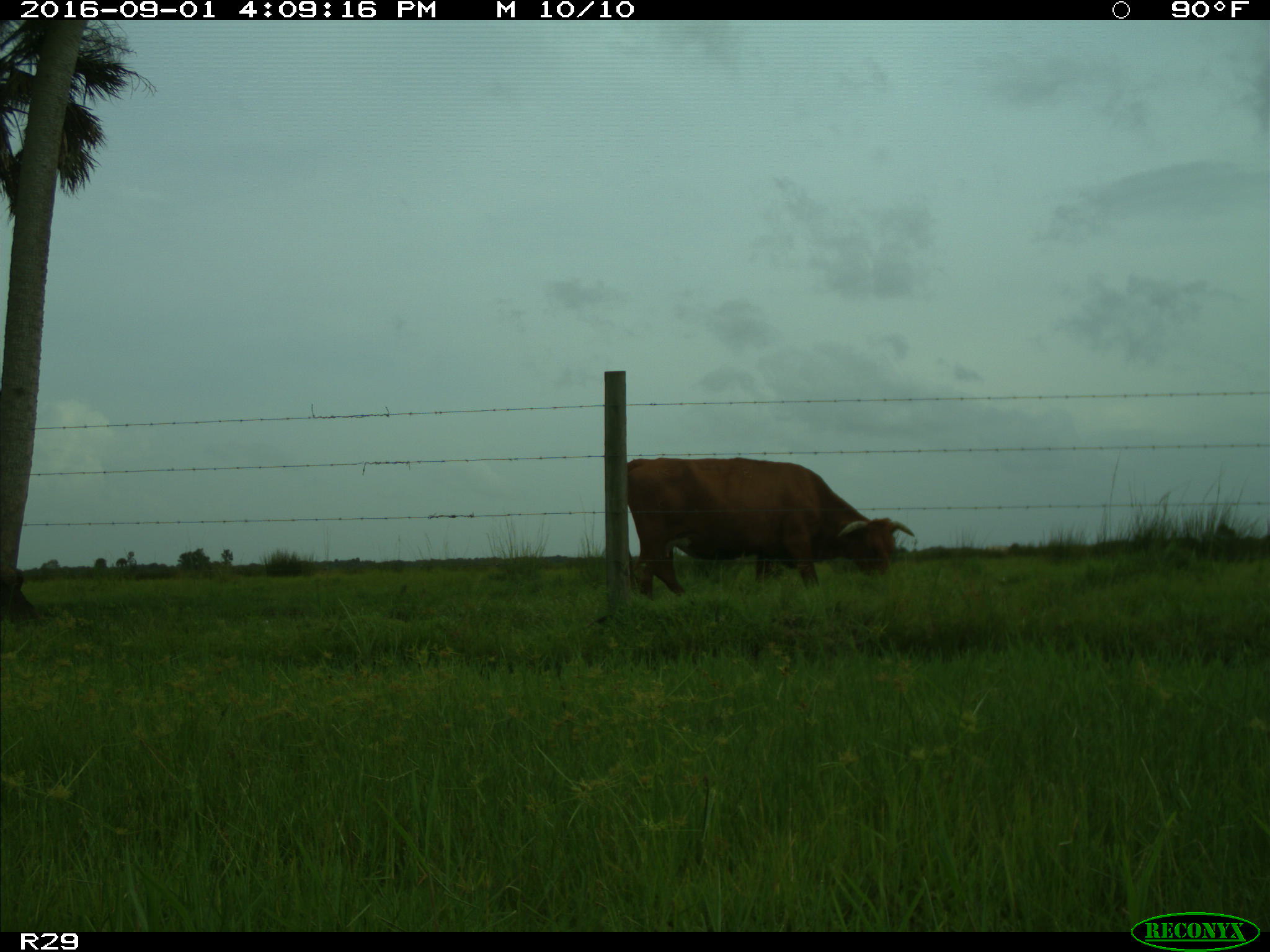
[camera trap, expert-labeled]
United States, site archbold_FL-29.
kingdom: Animalia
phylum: Chordata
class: Mammalia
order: Artiodactyla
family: Bovidae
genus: Bos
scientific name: Bos taurus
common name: domestic cow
Bos taurus (domestic cow).